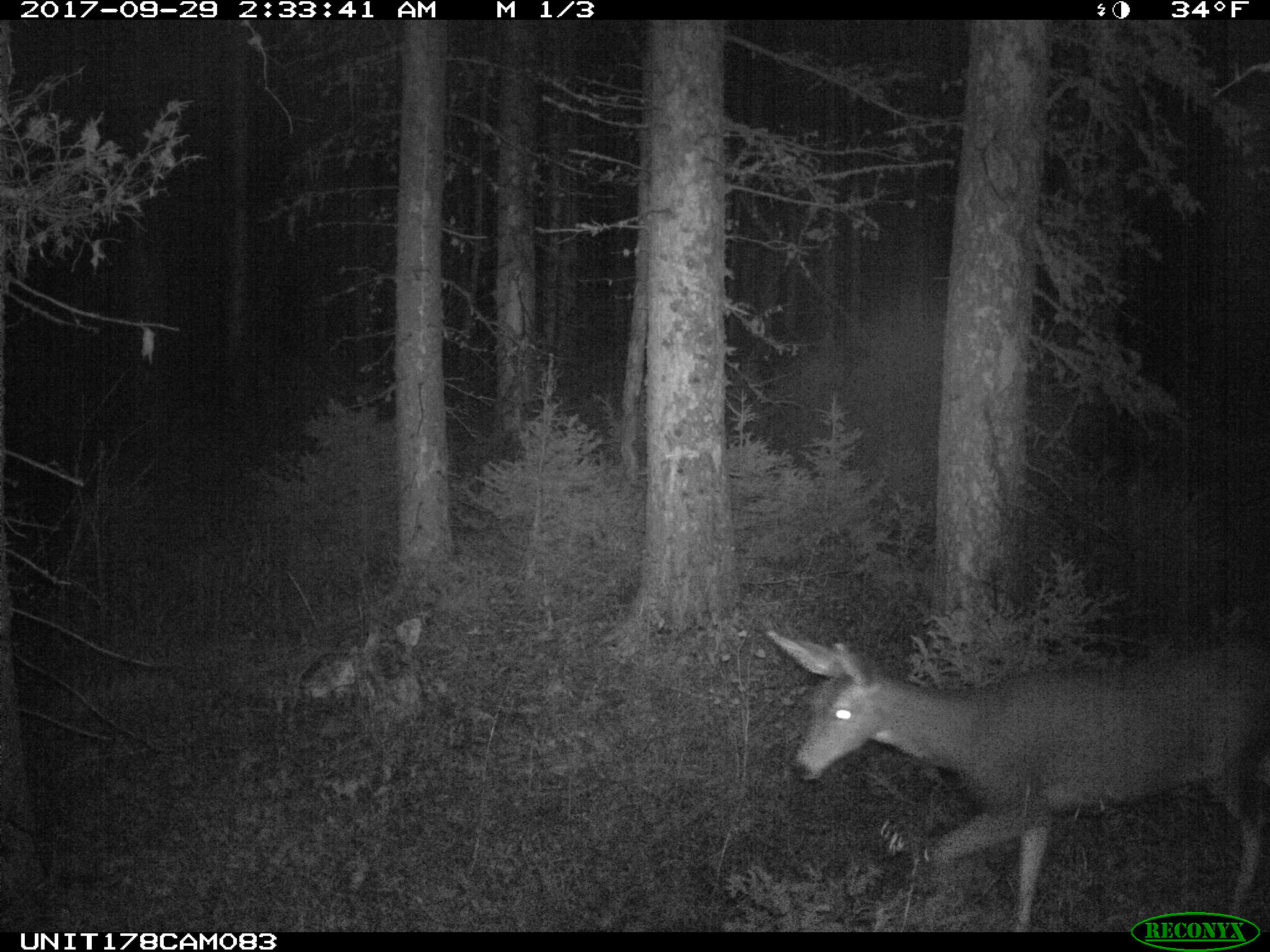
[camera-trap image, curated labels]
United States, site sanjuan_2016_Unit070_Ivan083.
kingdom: Animalia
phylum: Chordata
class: Mammalia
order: Artiodactyla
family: Cervidae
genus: Odocoileus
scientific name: Odocoileus hemionus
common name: mule deer